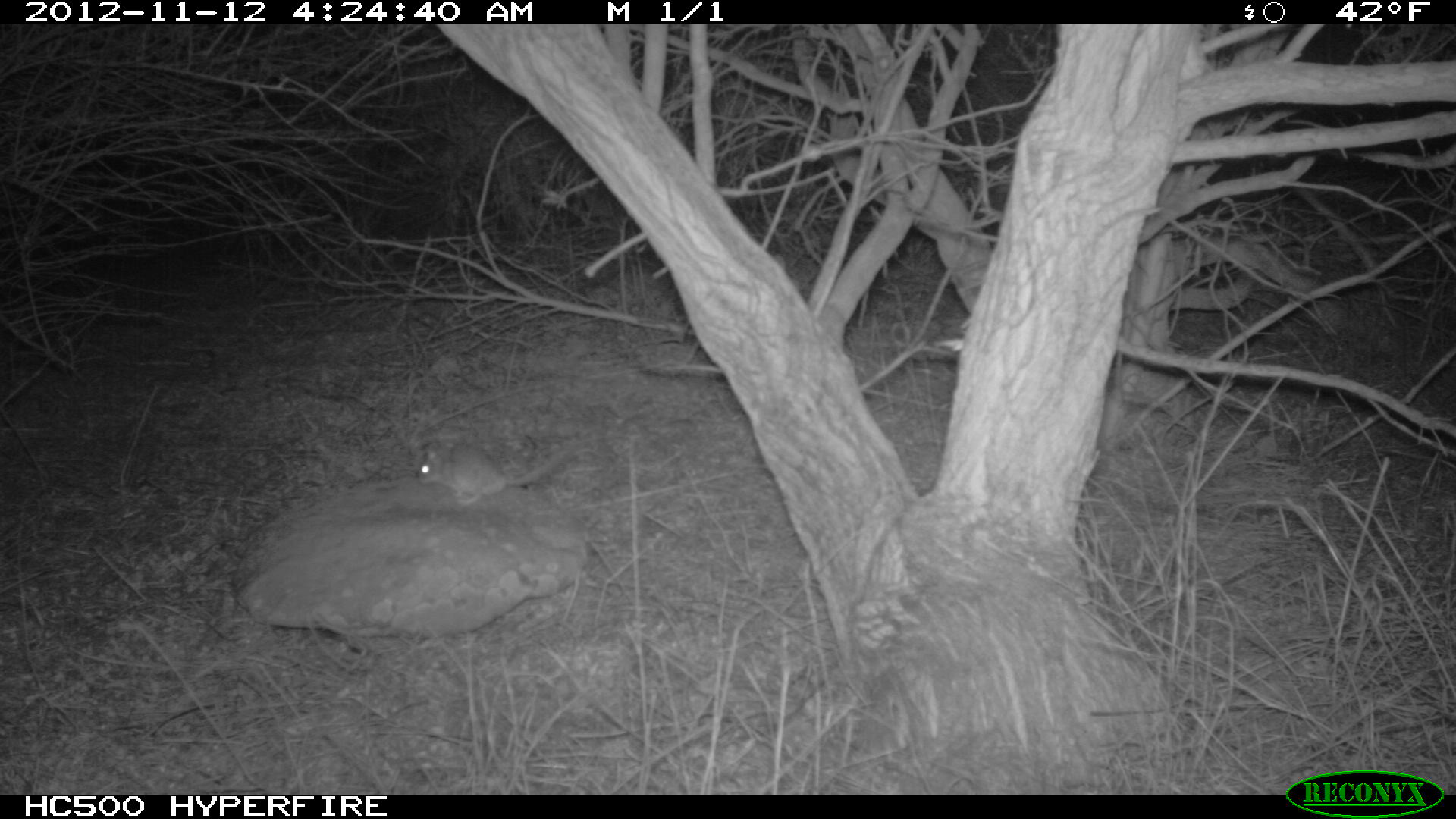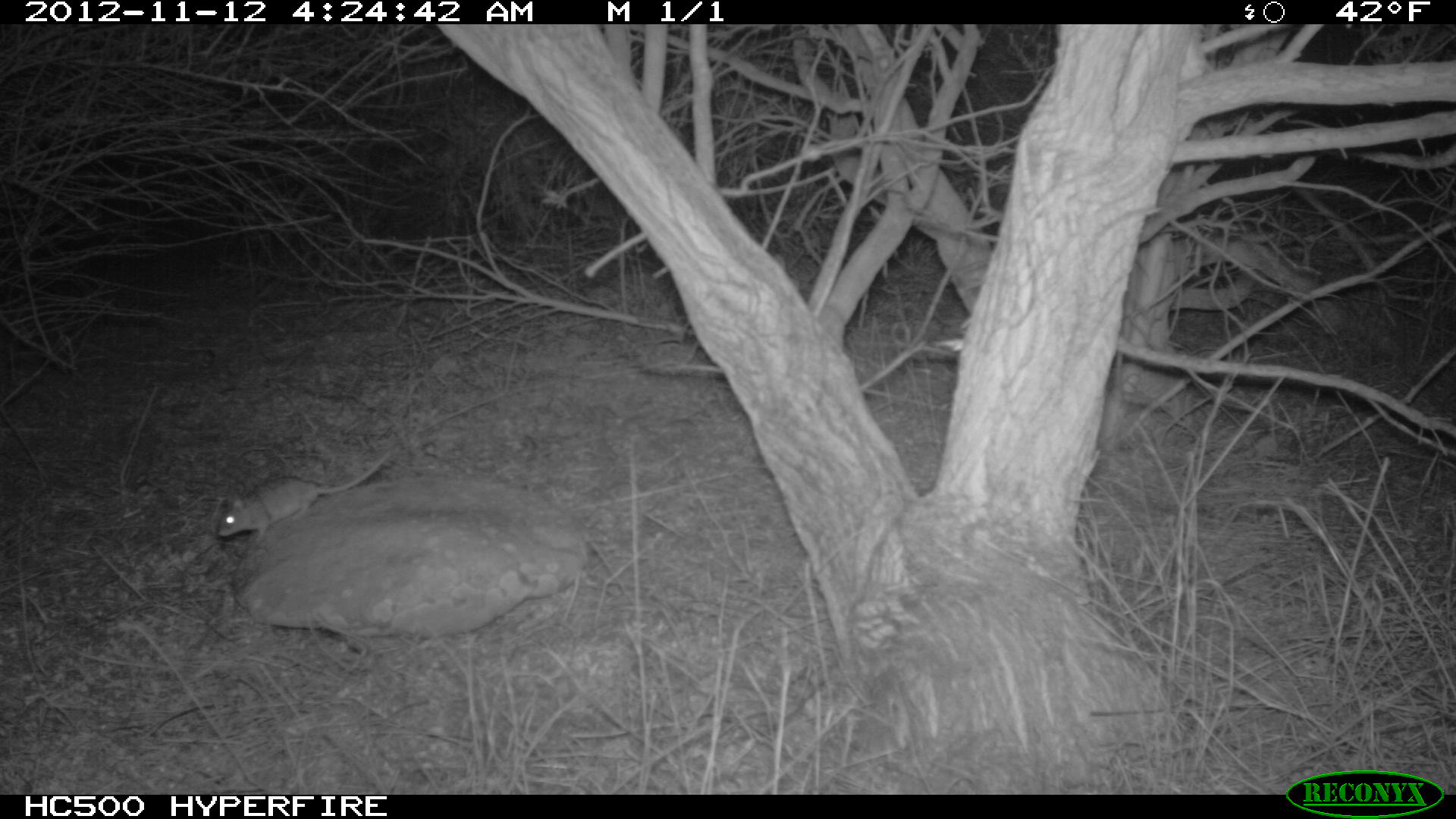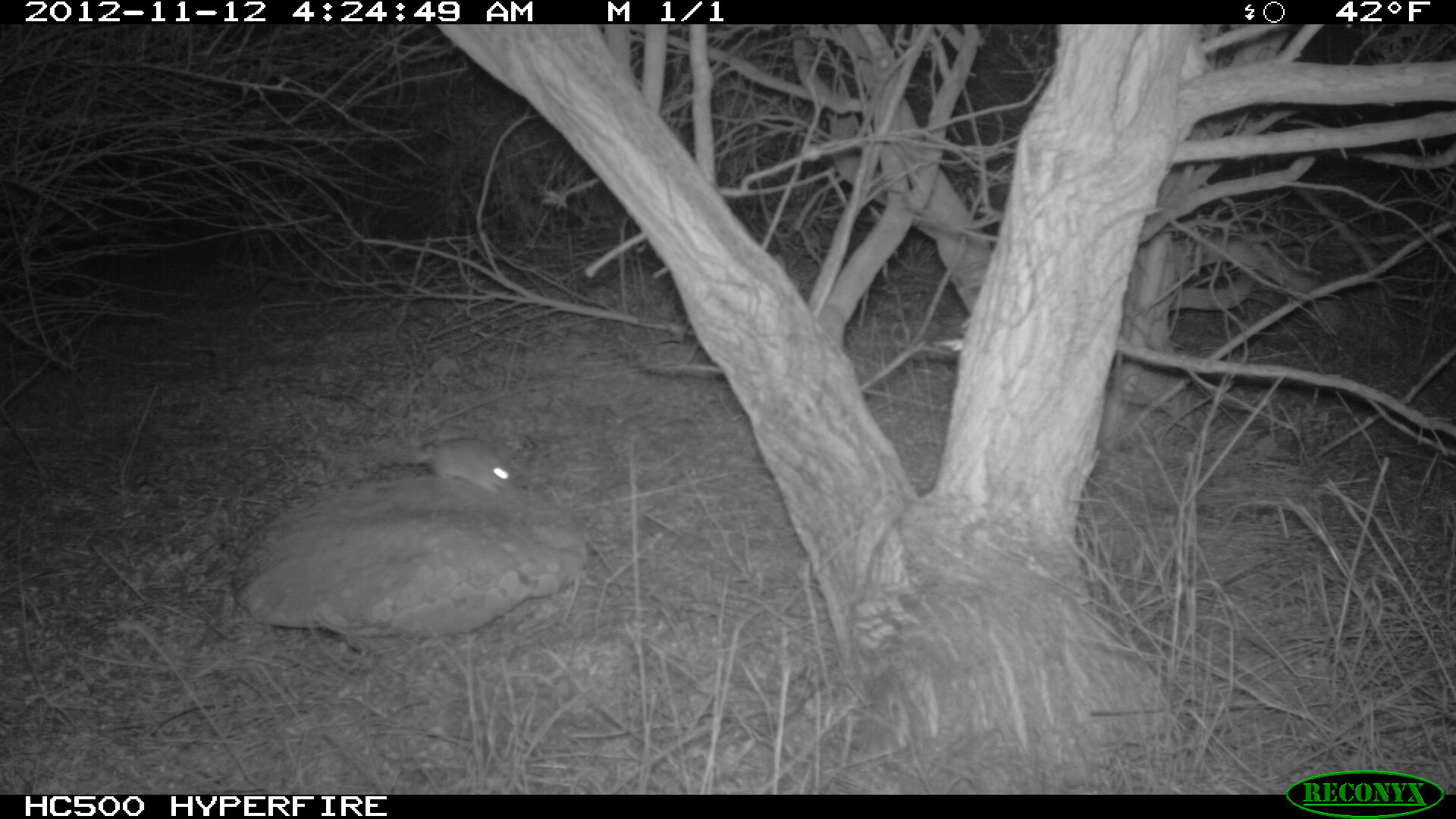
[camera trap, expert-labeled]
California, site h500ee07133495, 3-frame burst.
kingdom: Animalia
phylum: Chordata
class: Mammalia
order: Rodentia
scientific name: Rodentia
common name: rodent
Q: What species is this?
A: Rodent (Rodentia).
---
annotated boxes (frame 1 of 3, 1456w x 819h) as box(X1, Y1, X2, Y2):
rodent: box(416, 441, 579, 512)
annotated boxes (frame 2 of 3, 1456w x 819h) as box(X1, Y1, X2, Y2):
rodent: box(218, 447, 392, 541)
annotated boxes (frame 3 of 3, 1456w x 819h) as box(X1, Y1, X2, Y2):
rodent: box(378, 438, 512, 495)